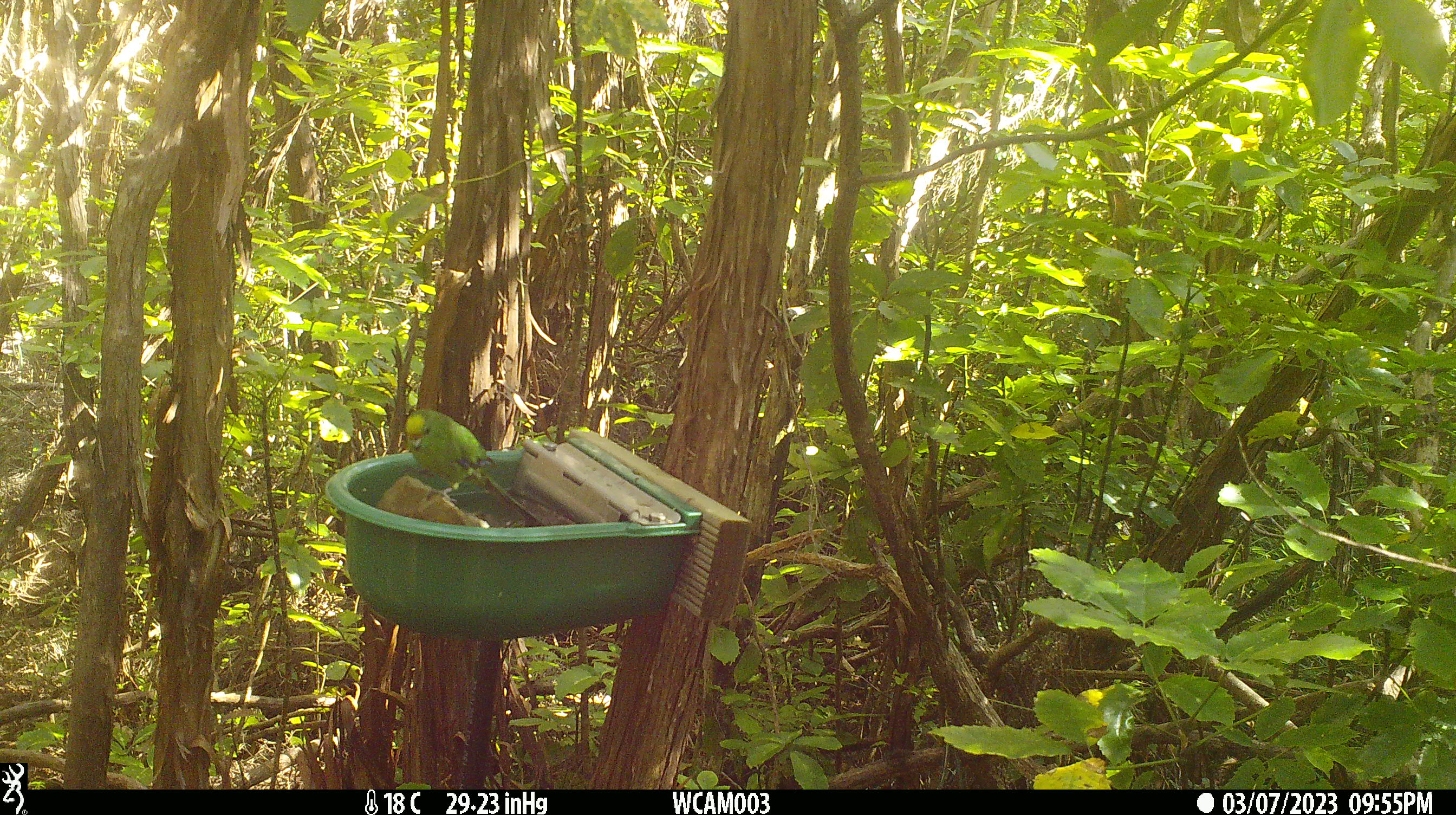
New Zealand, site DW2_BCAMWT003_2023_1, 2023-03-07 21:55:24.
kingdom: Animalia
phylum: Chordata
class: Aves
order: Psittaciformes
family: Psittaculidae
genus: Cyanoramphus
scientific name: Cyanoramphus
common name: parakeet